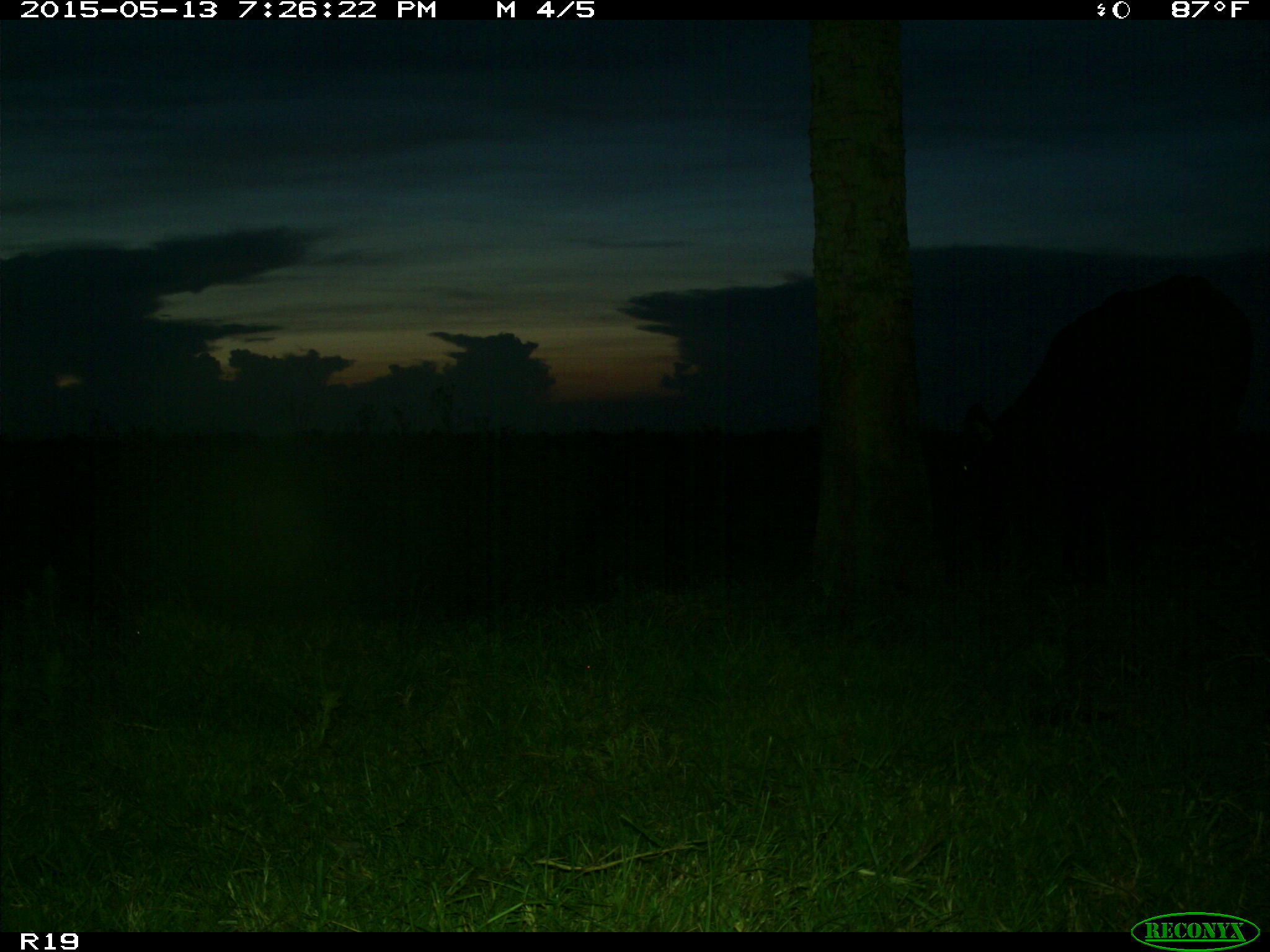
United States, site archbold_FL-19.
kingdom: Animalia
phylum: Chordata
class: Mammalia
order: Artiodactyla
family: Bovidae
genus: Bos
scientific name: Bos taurus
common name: domestic cow